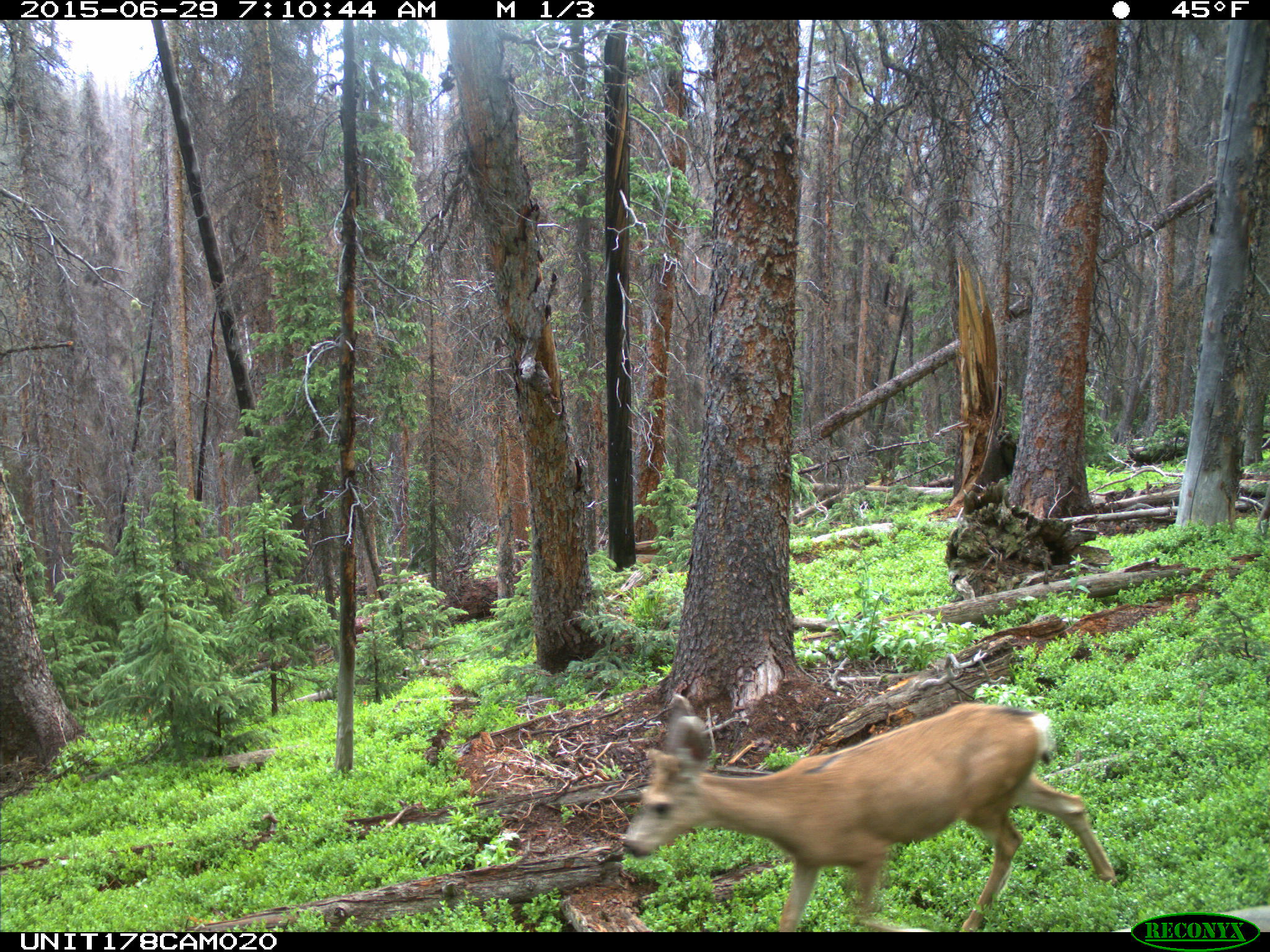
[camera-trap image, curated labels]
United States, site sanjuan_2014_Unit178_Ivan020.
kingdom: Animalia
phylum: Chordata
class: Mammalia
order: Artiodactyla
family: Cervidae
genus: Odocoileus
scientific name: Odocoileus hemionus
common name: mule deer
Odocoileus hemionus (mule deer).